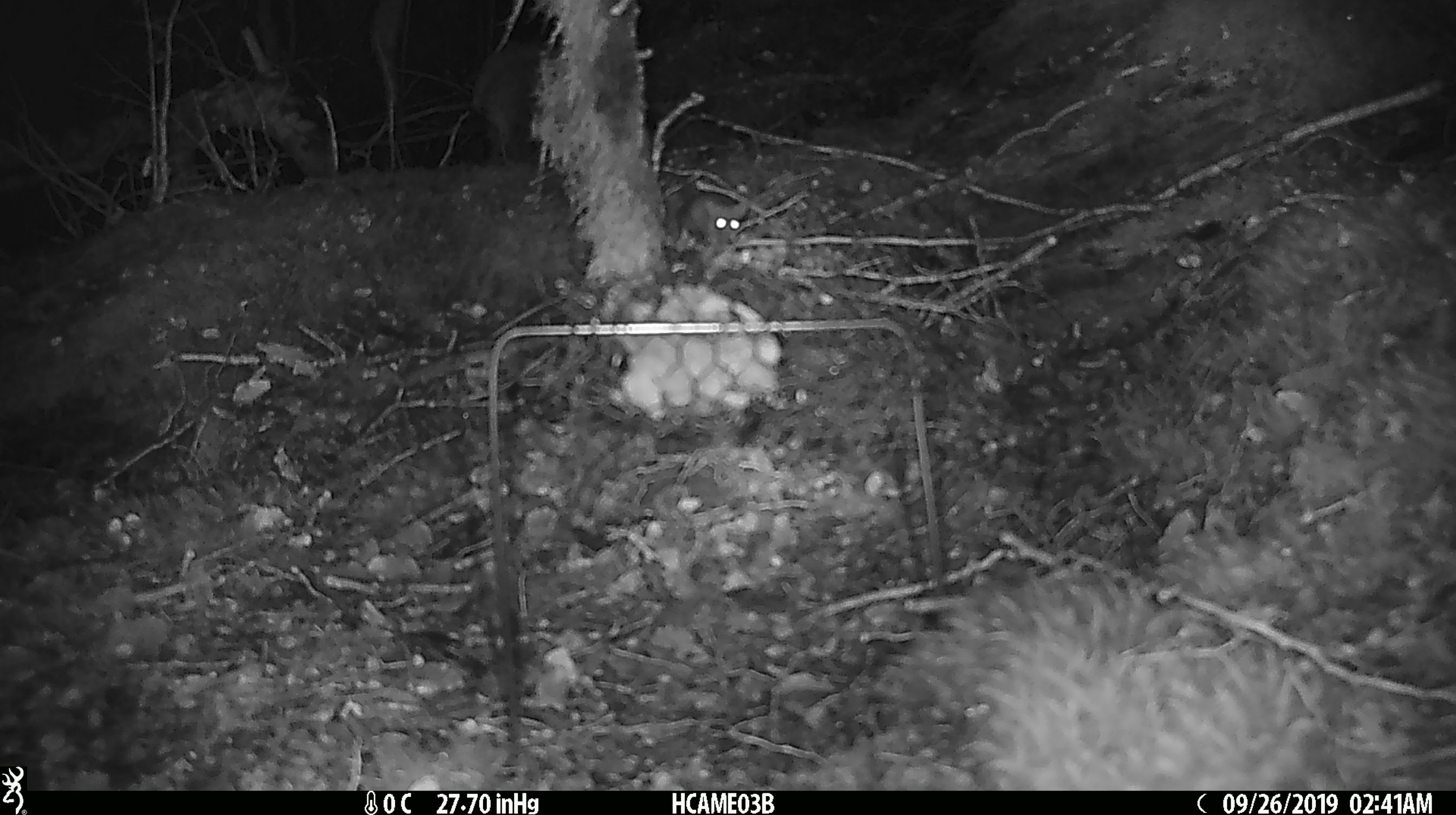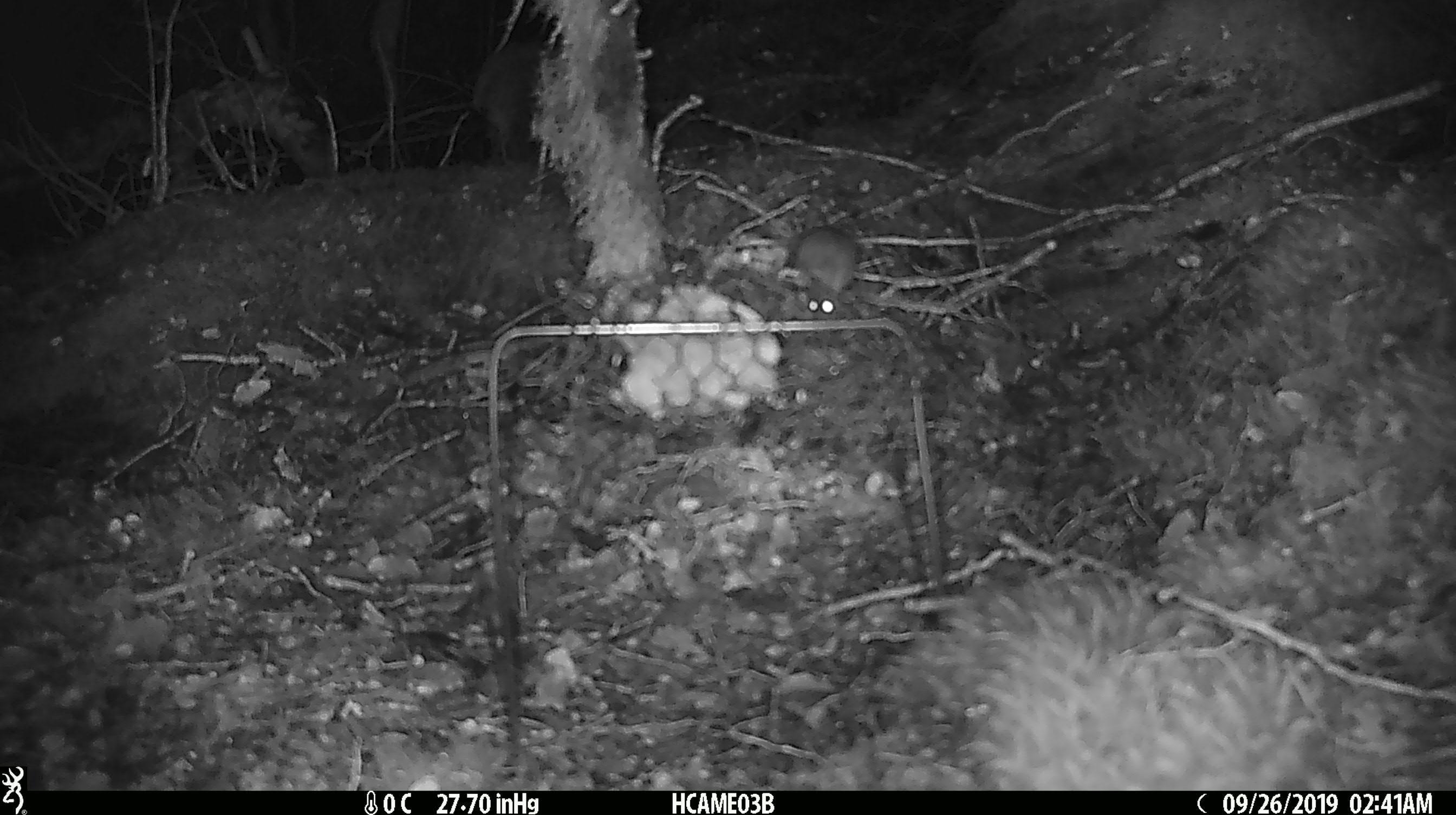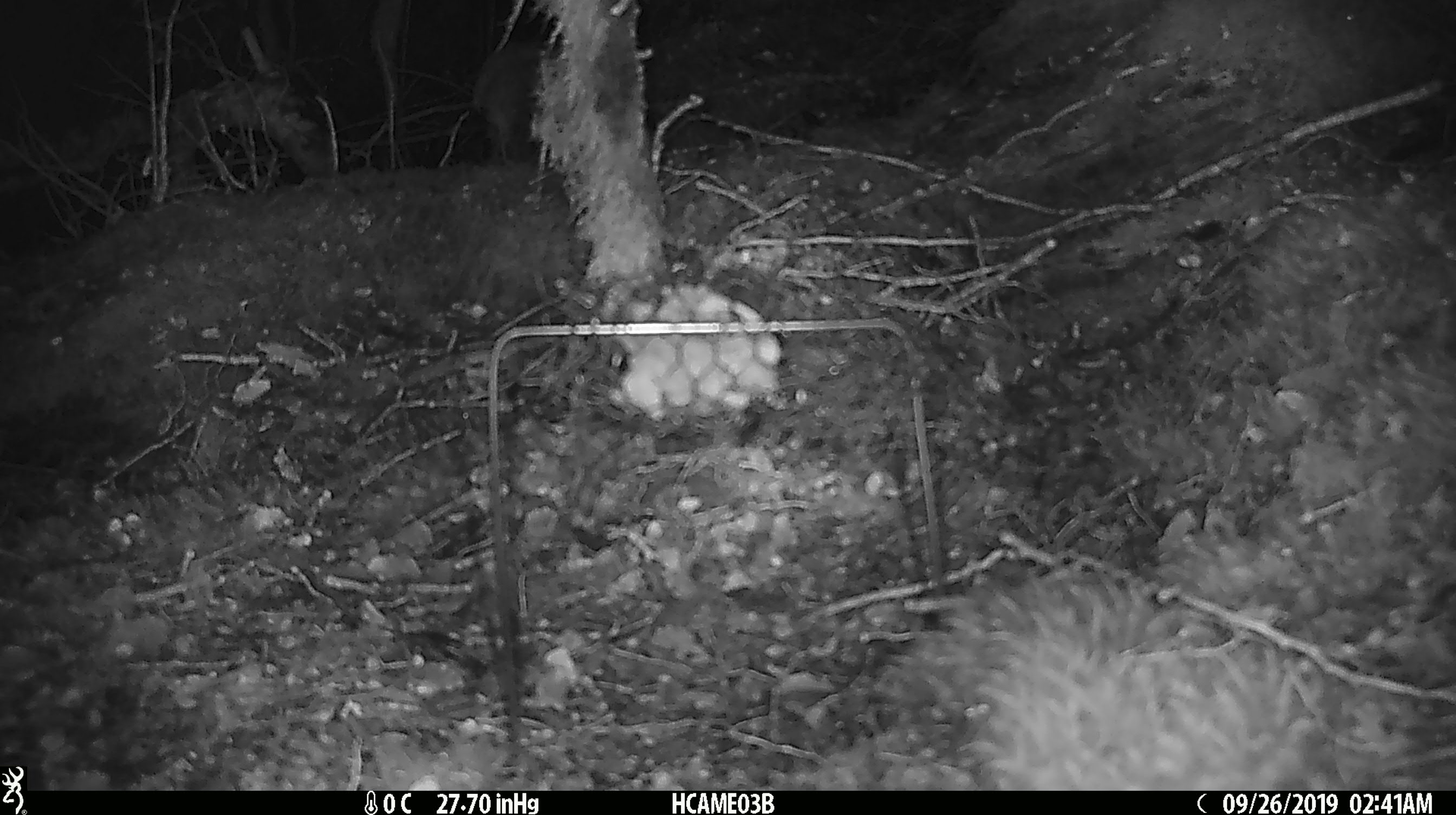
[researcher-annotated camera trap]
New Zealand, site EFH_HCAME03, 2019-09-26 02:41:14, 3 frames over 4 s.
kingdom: Animalia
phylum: Chordata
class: Mammalia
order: Rodentia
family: Muridae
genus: Mus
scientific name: Mus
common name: mouse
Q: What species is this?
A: Mouse (Mus).